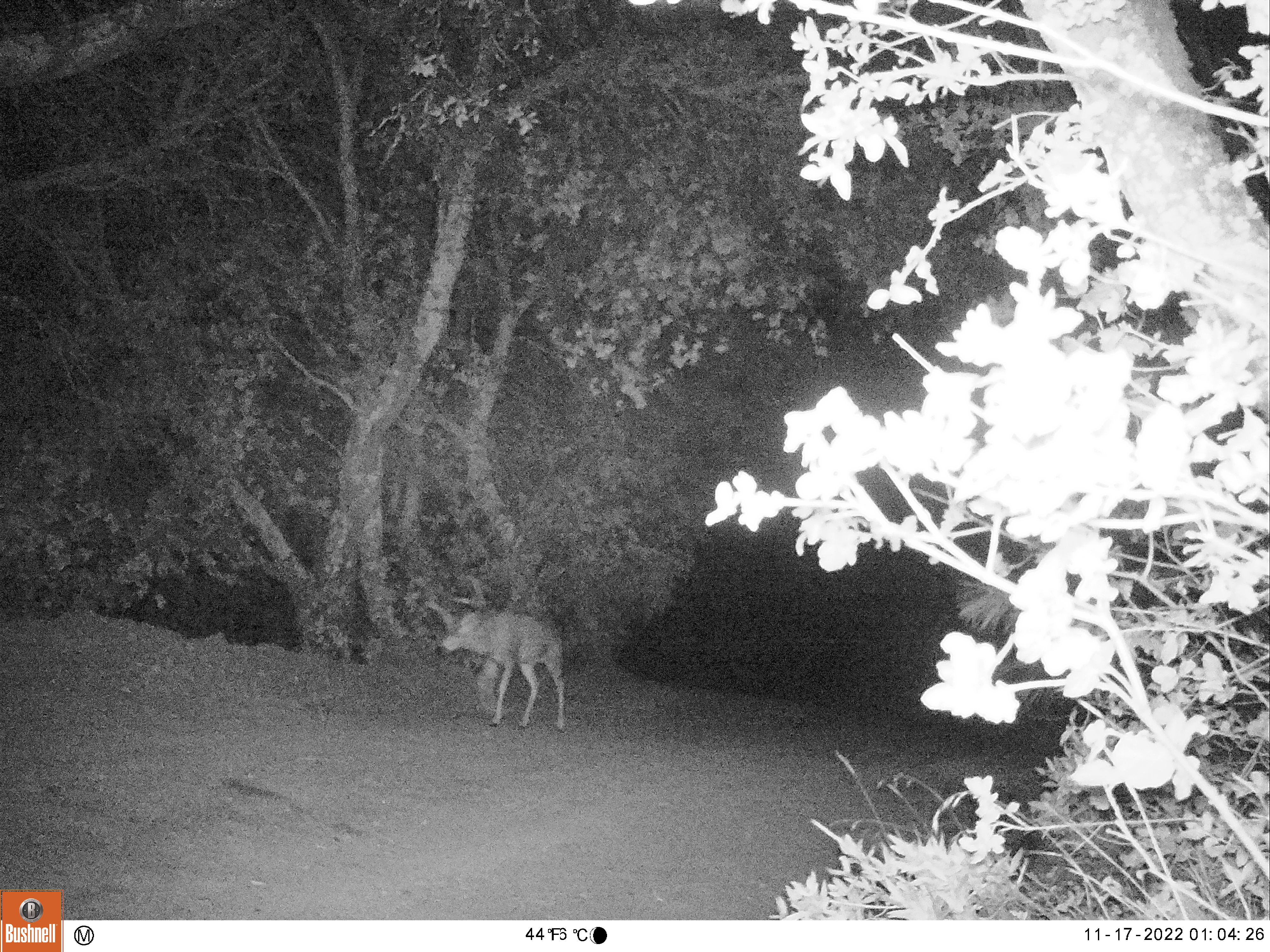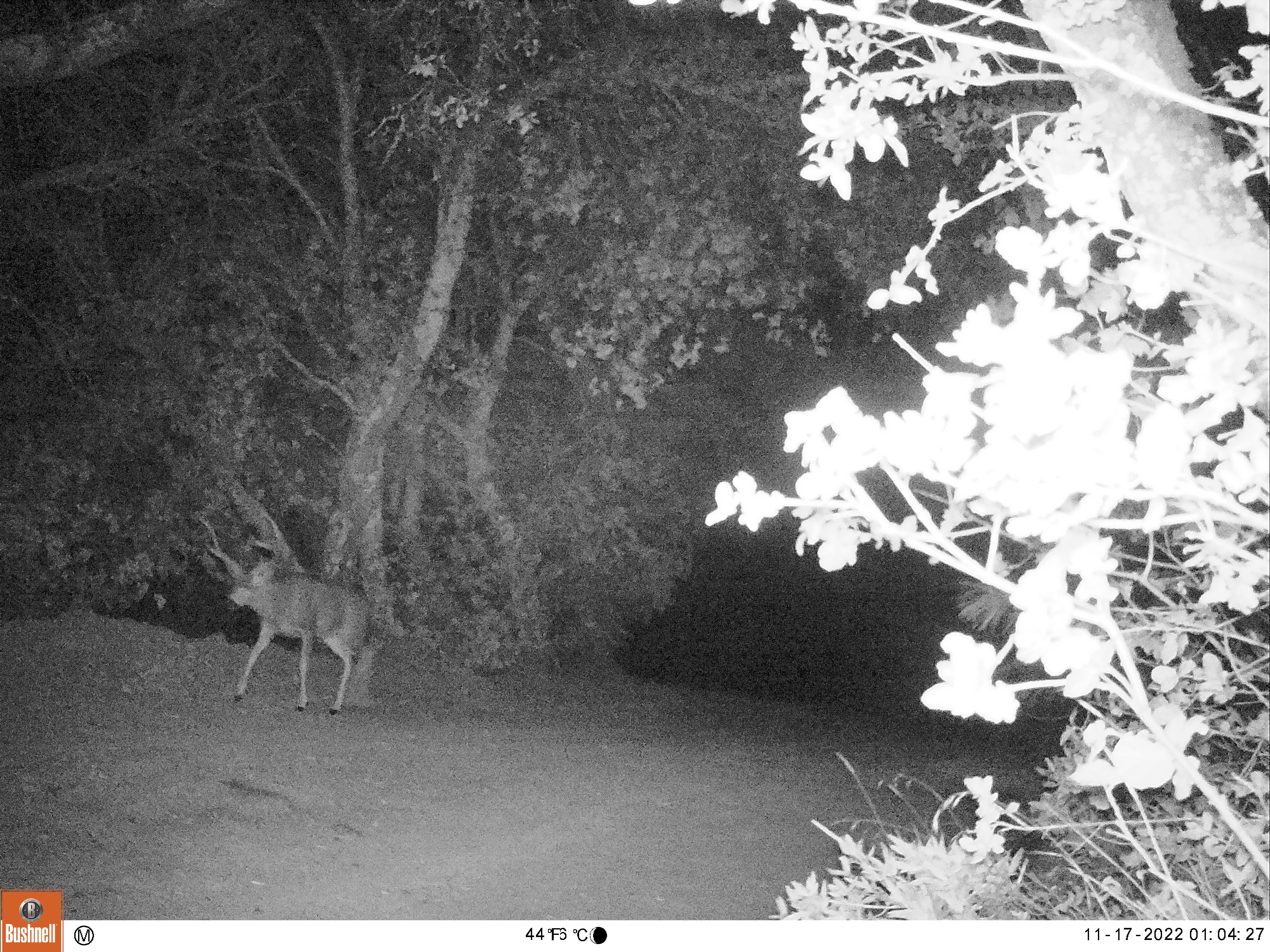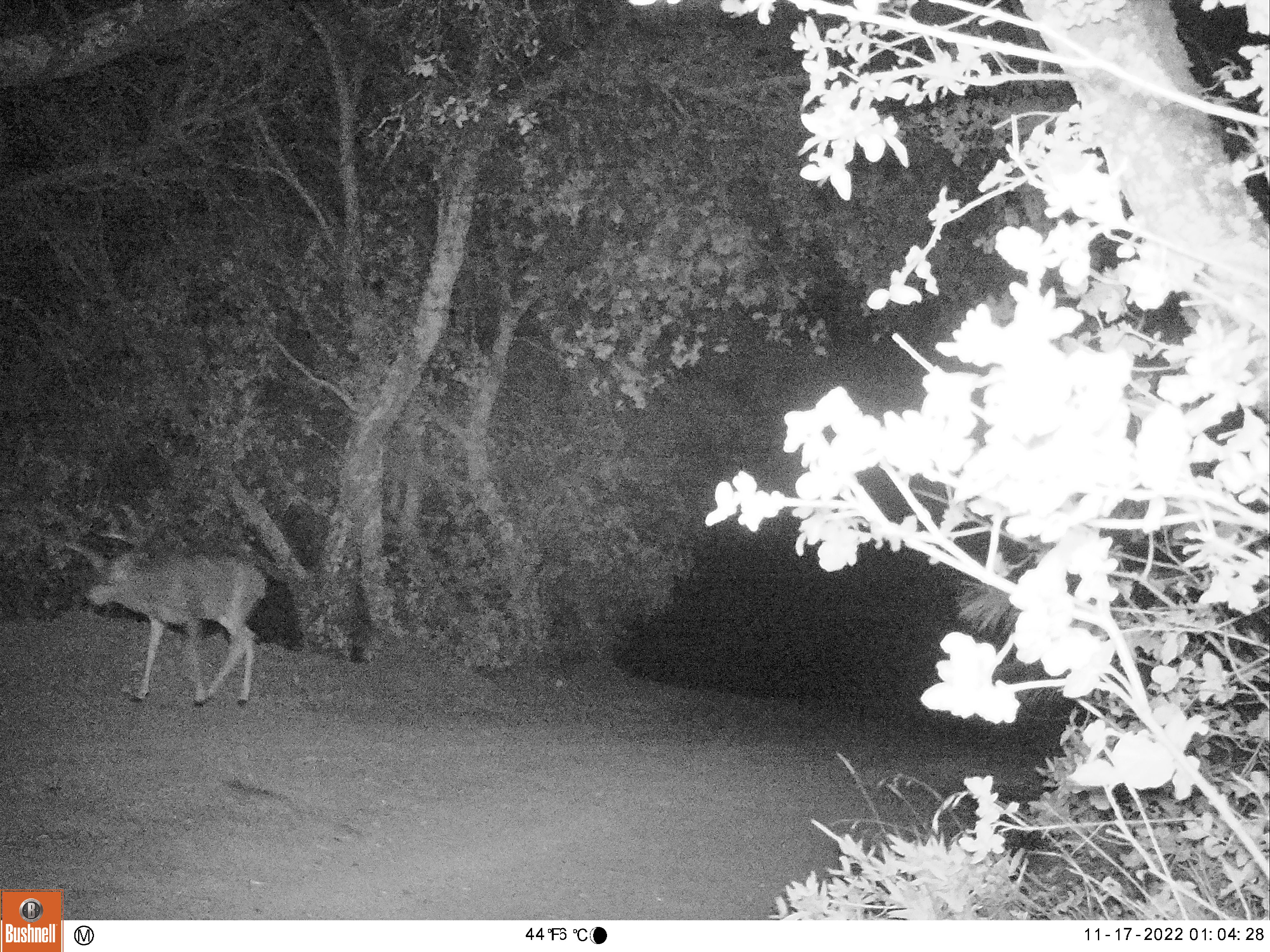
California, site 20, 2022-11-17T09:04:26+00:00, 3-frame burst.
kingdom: Animalia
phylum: Chordata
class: Mammalia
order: Artiodactyla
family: Cervidae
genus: Odocoileus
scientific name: Odocoileus hemionus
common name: mule deer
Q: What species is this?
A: Mule deer (Odocoileus hemionus).